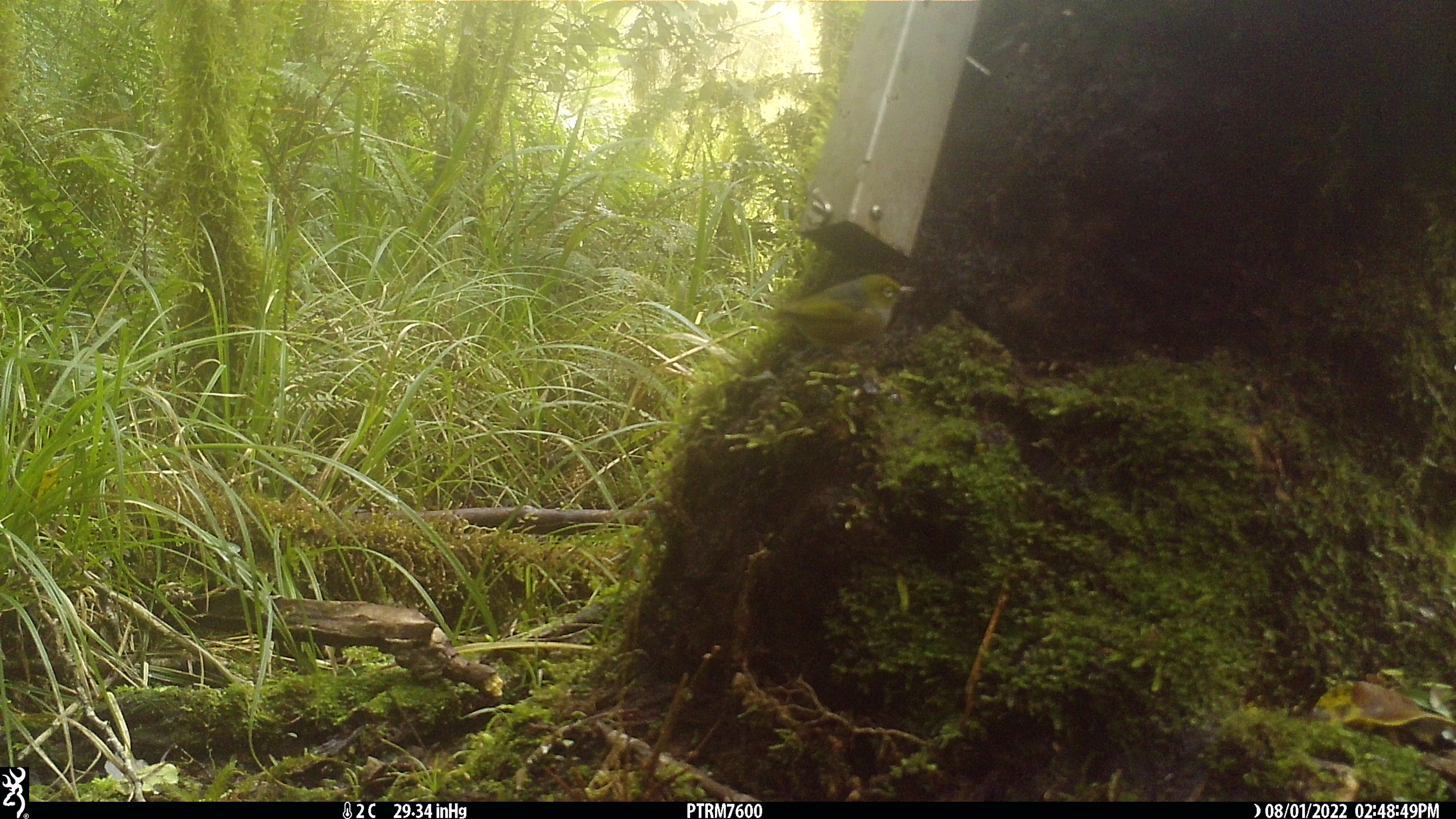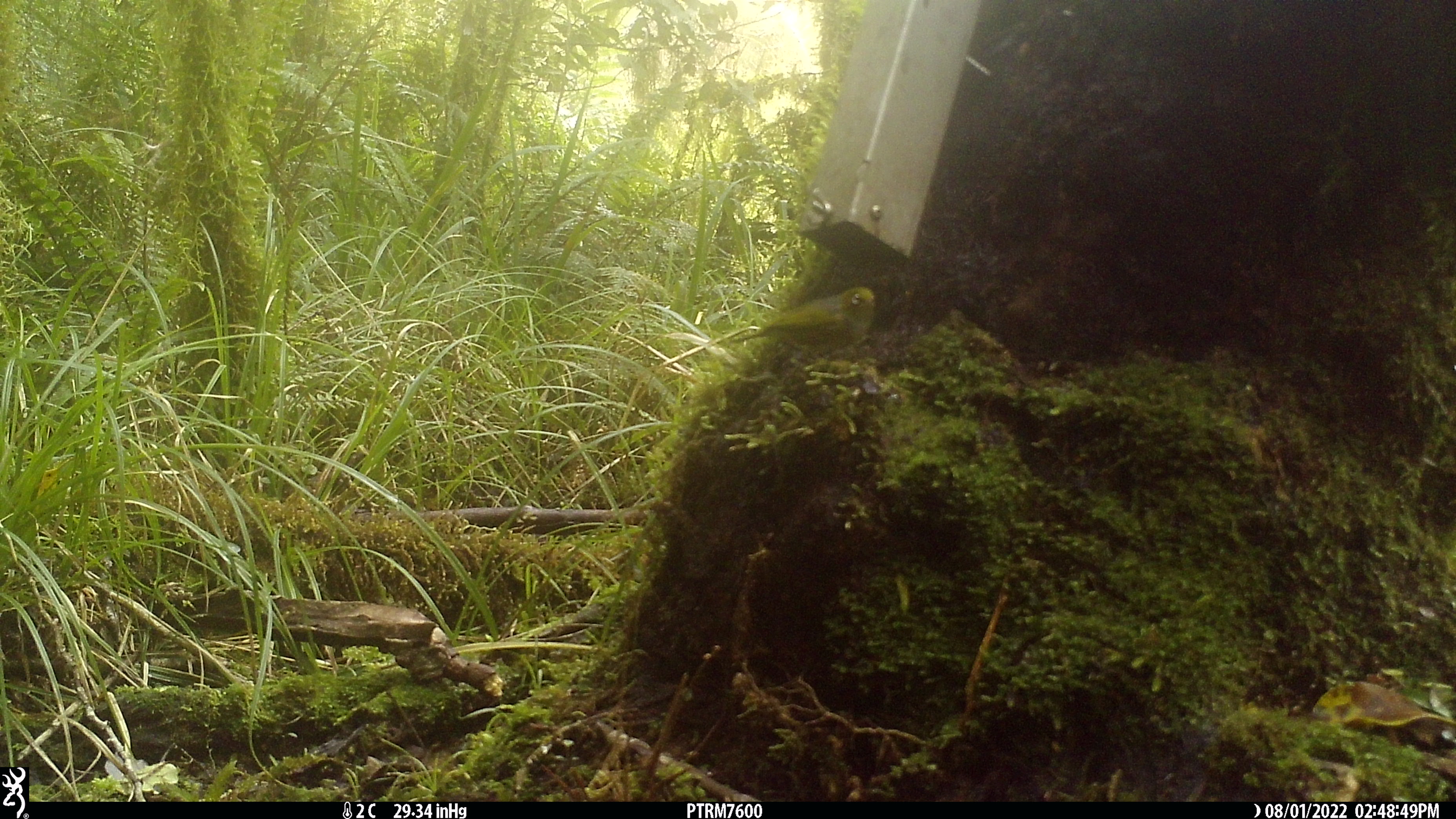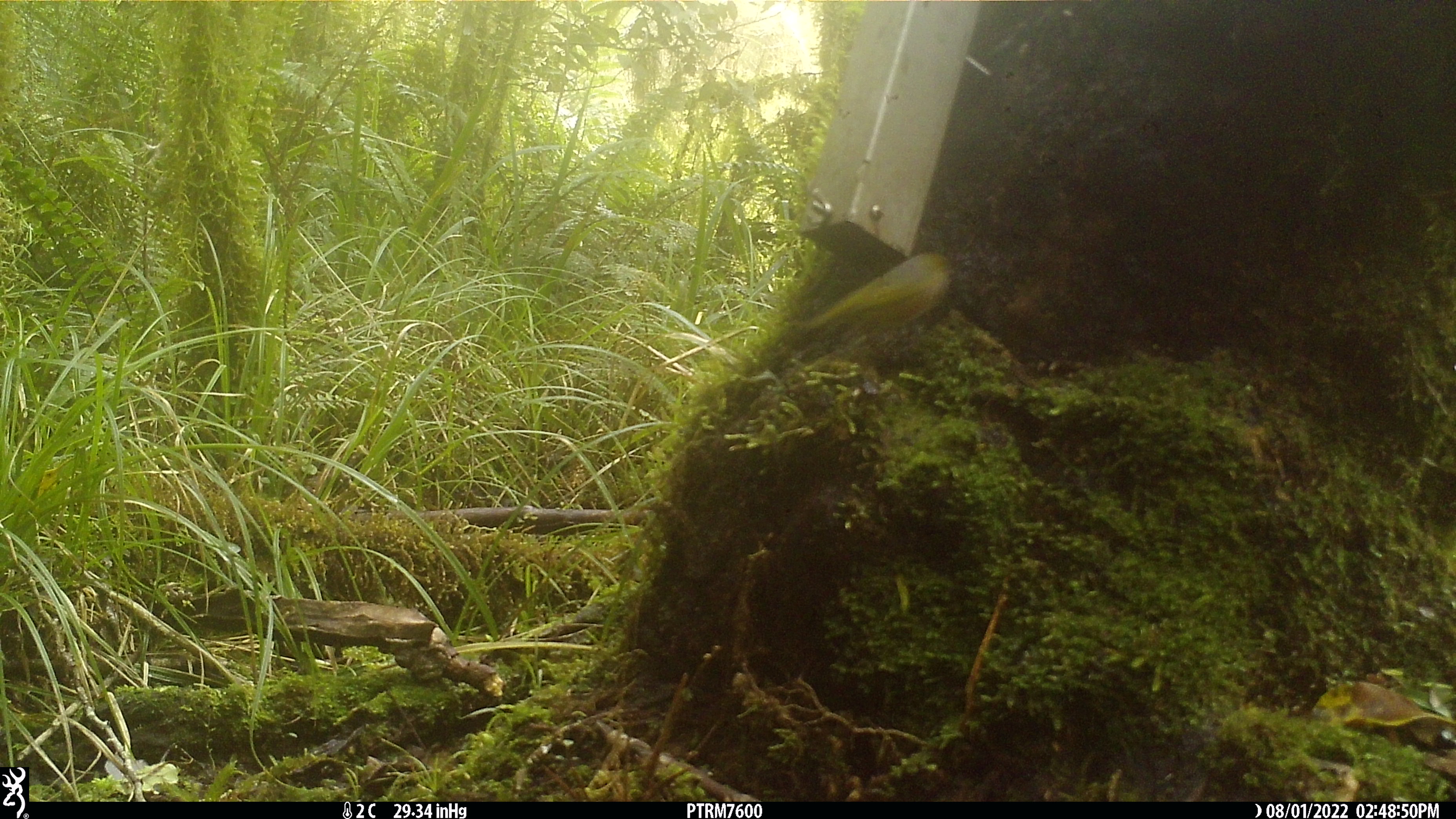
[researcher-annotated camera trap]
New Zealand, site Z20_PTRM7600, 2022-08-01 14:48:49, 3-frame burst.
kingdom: Animalia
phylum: Chordata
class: Aves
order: Passeriformes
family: Zosteropidae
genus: Zosterops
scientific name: Zosterops lateralis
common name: silvereye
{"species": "silvereye (Zosterops lateralis)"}